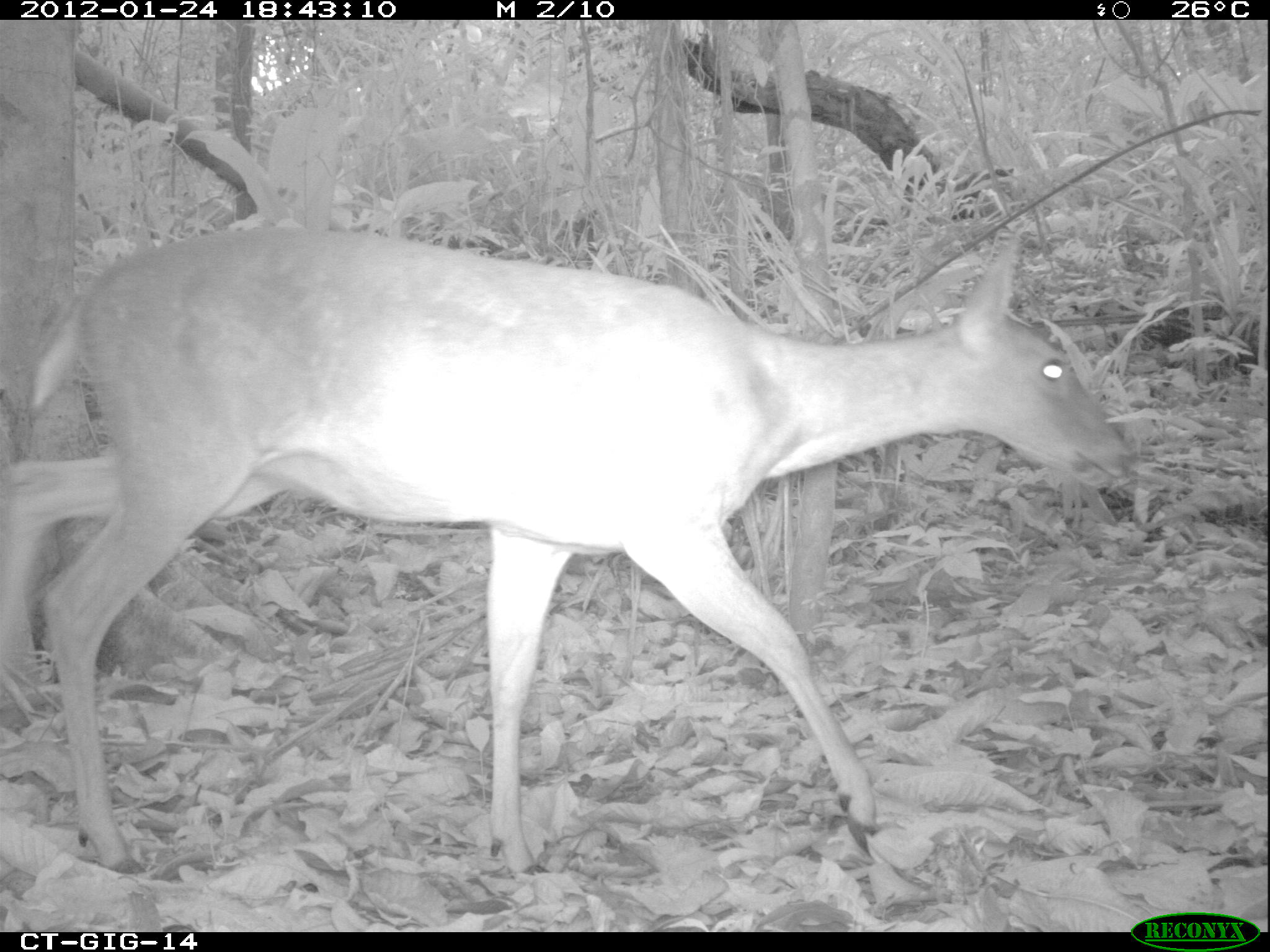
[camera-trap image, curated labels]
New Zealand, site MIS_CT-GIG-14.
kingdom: Animalia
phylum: Chordata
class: Mammalia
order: Artiodactyla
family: Cervidae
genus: Odocoileus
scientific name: Odocoileus virginianus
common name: white-tailed deer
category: white tailed deer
White tailed deer (white-tailed deer) (Odocoileus virginianus).